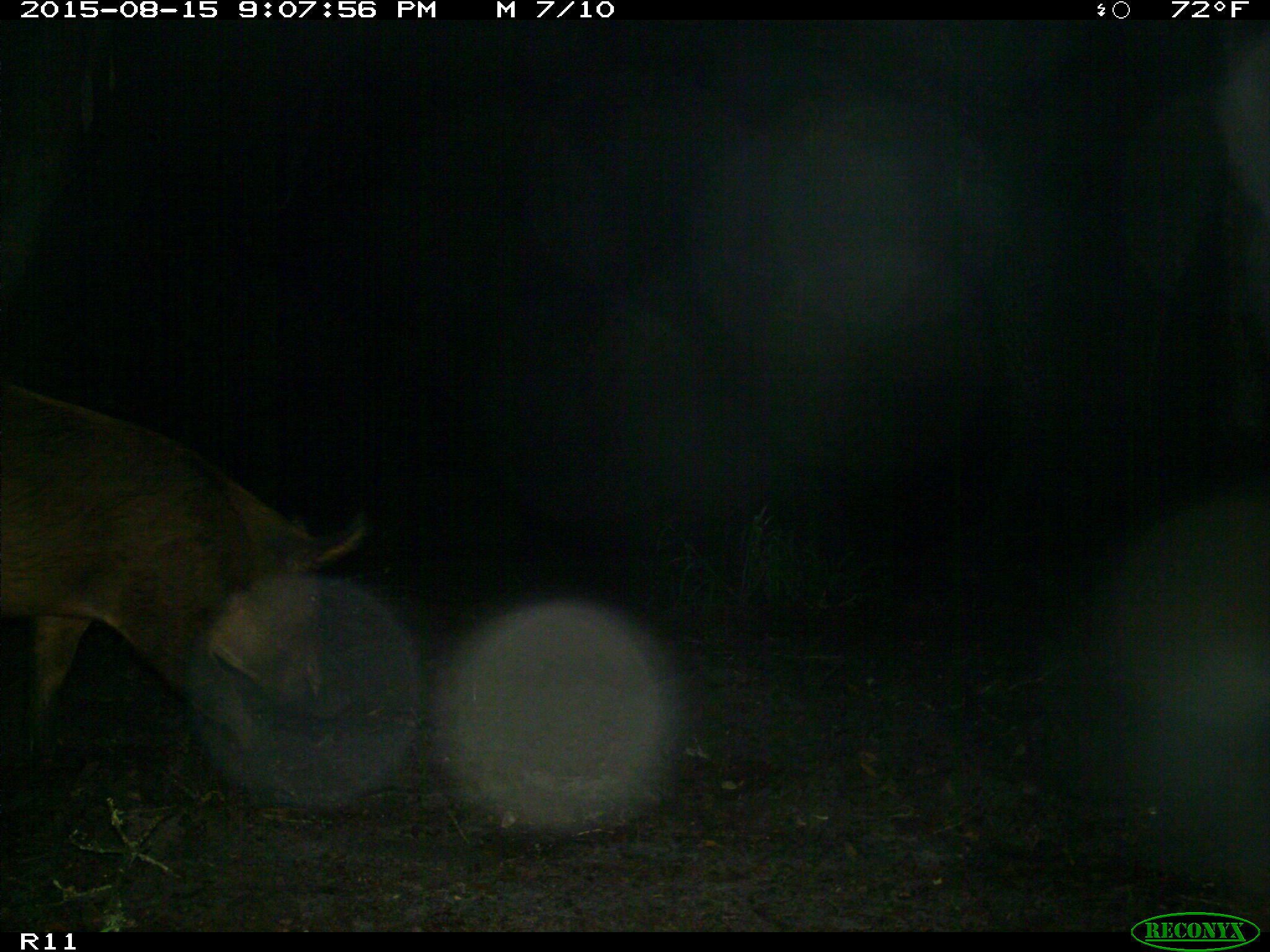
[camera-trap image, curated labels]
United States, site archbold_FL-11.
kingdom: Animalia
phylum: Chordata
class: Mammalia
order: Artiodactyla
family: Suidae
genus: Sus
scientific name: Sus scrofa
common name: wild boar